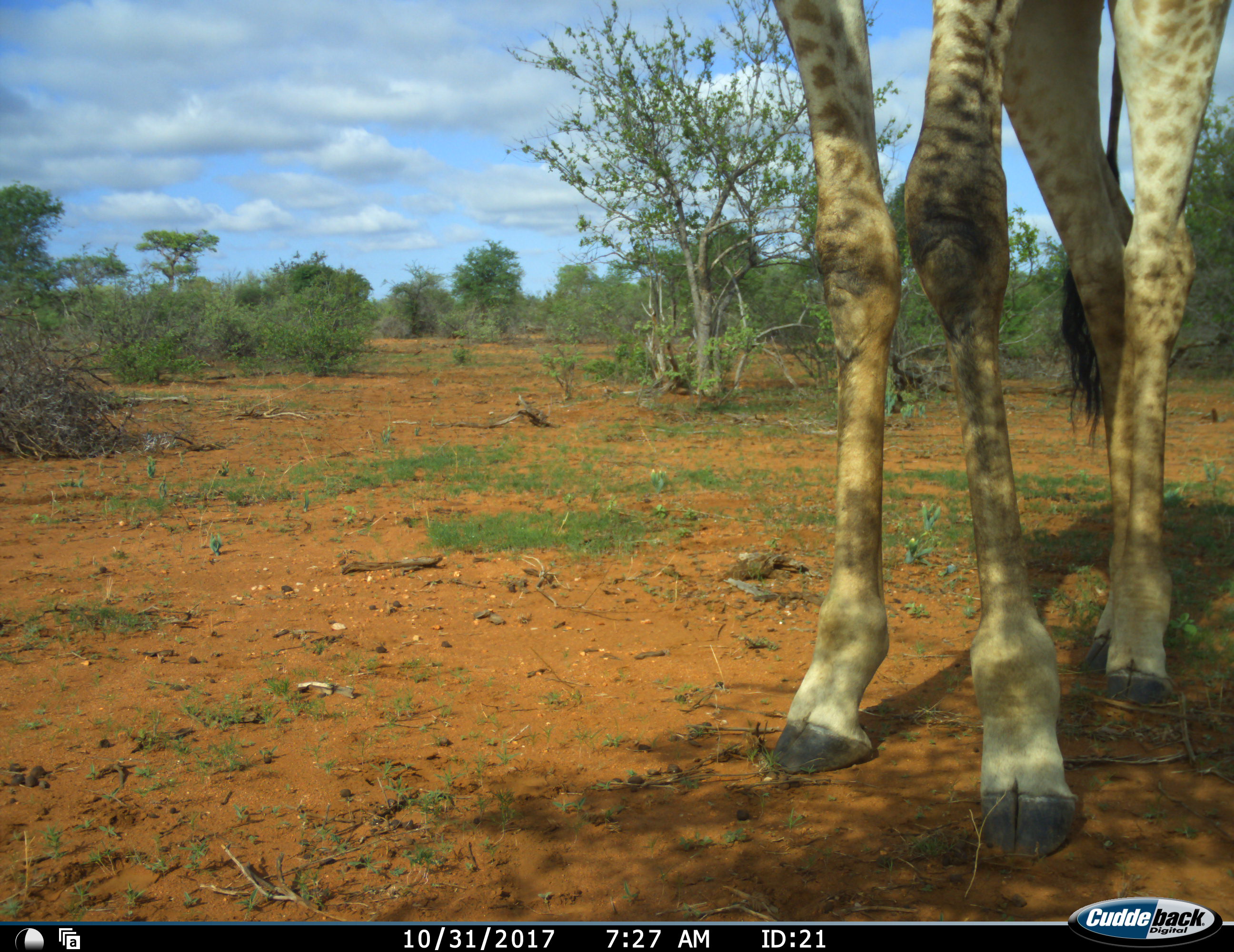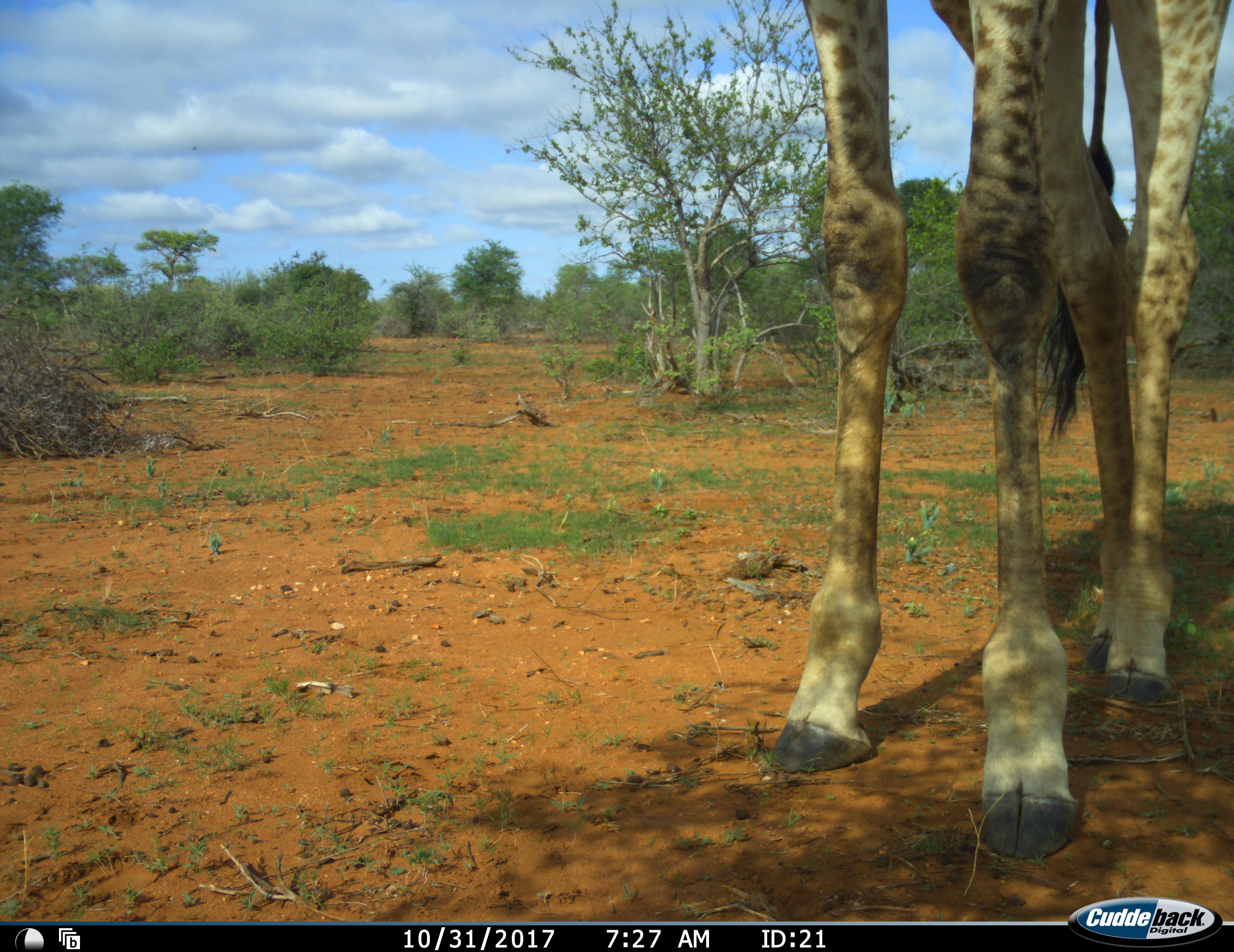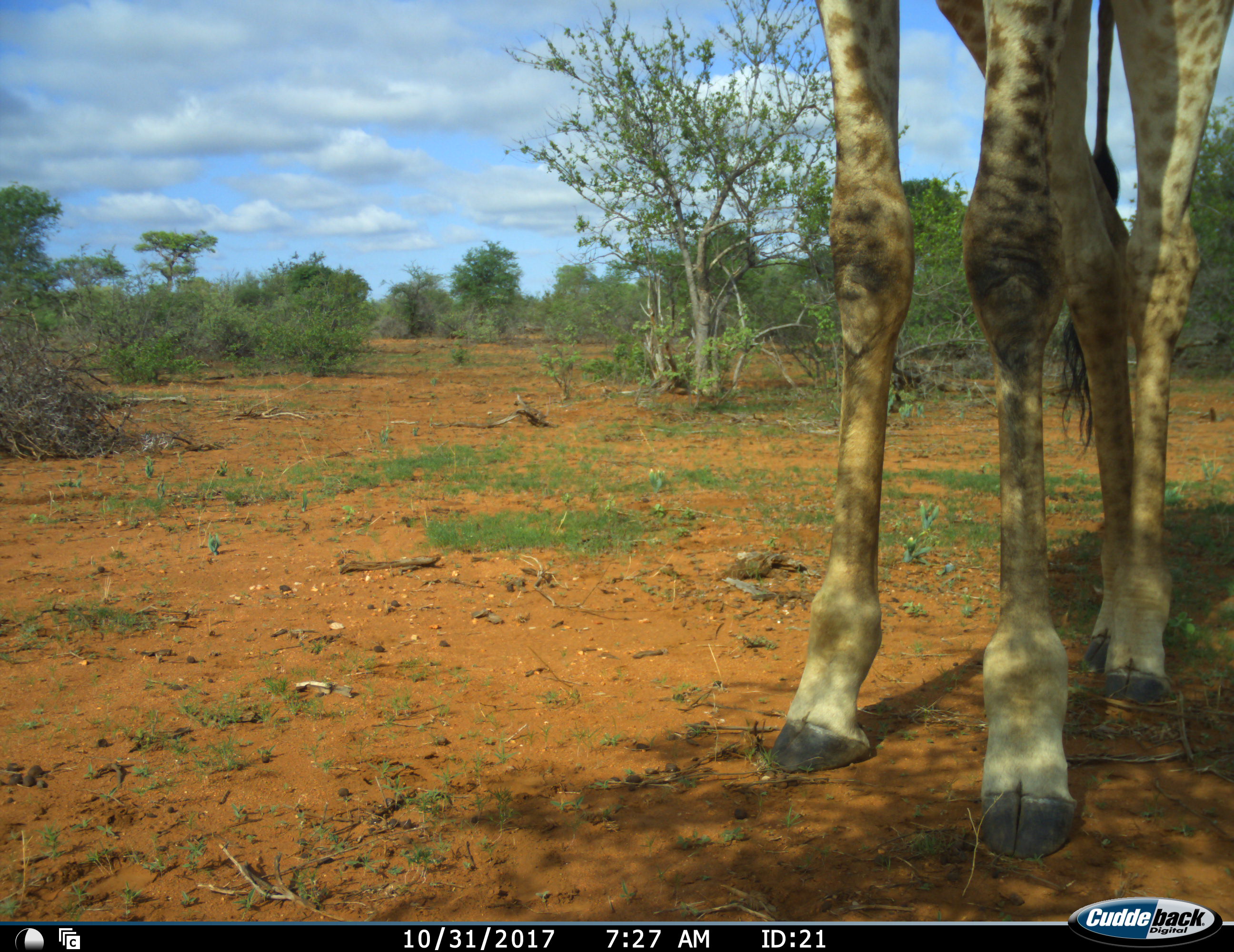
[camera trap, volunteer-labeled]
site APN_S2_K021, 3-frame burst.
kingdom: Animalia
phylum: Chordata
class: Mammalia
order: Artiodactyla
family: Giraffidae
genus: Giraffa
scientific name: Giraffa camelopardalis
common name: giraffe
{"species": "giraffe (Giraffa camelopardalis)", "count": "1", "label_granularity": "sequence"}